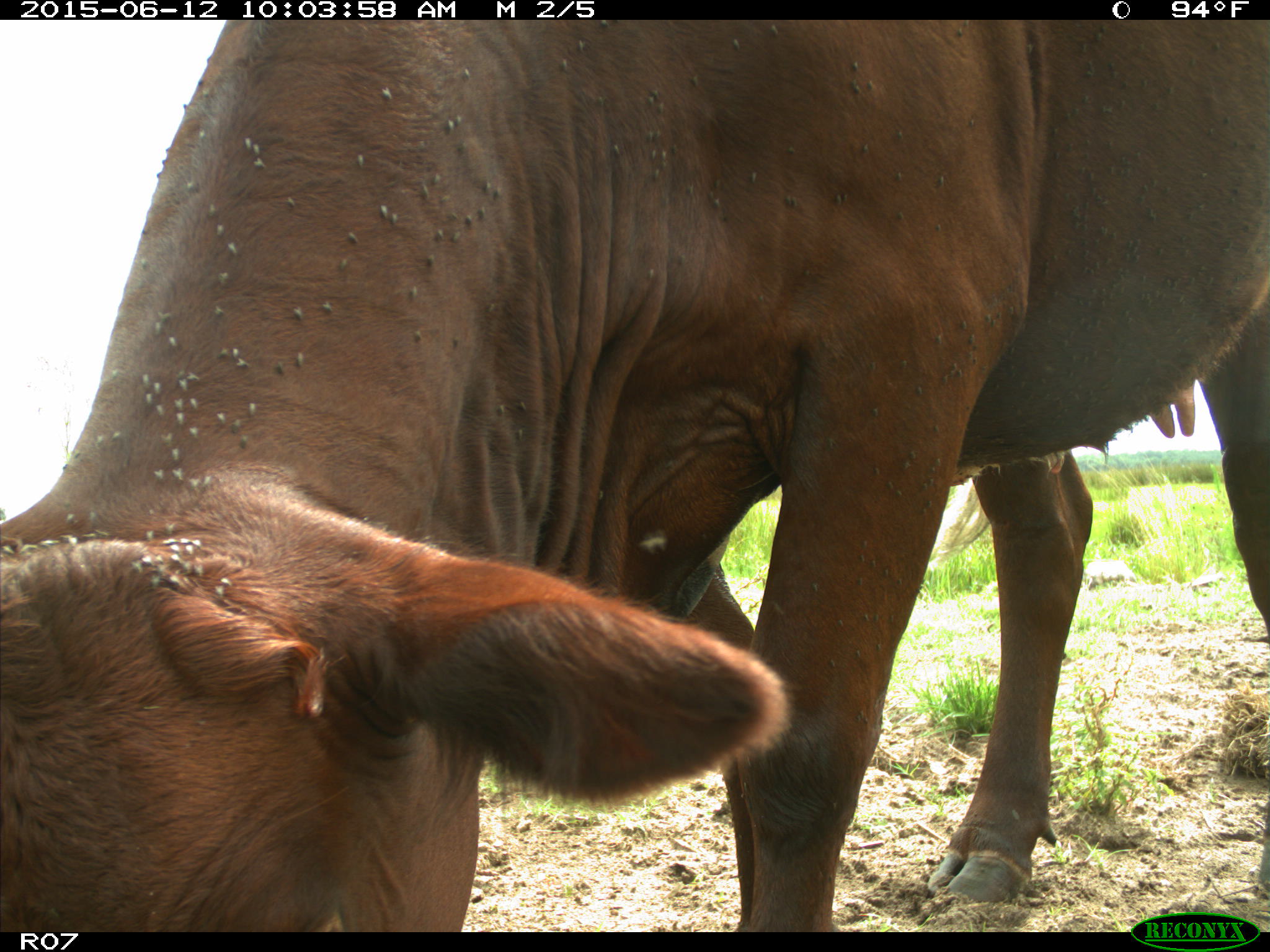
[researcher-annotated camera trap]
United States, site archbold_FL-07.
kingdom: Animalia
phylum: Chordata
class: Mammalia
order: Artiodactyla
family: Bovidae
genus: Bos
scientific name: Bos taurus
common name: domestic cow